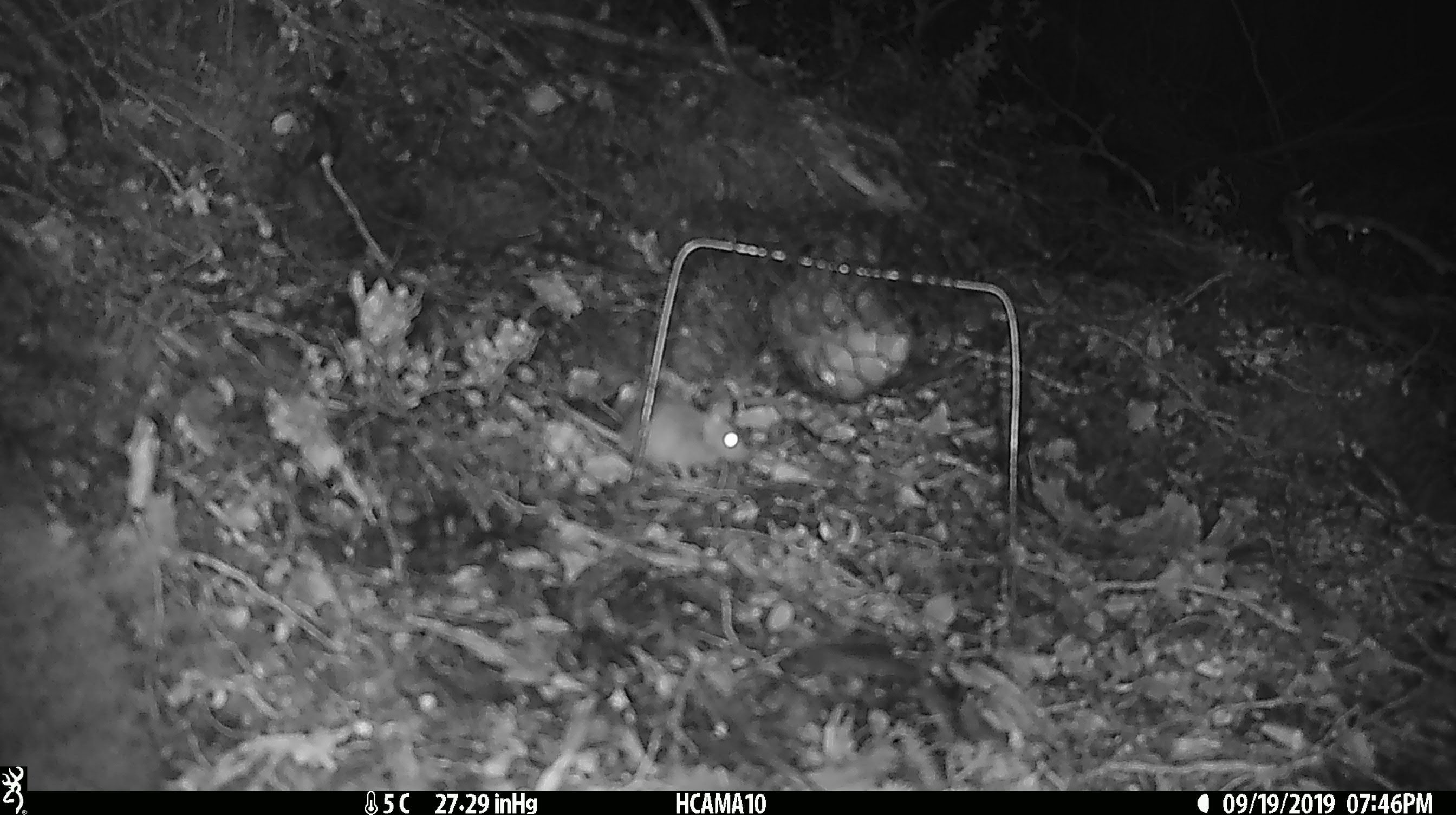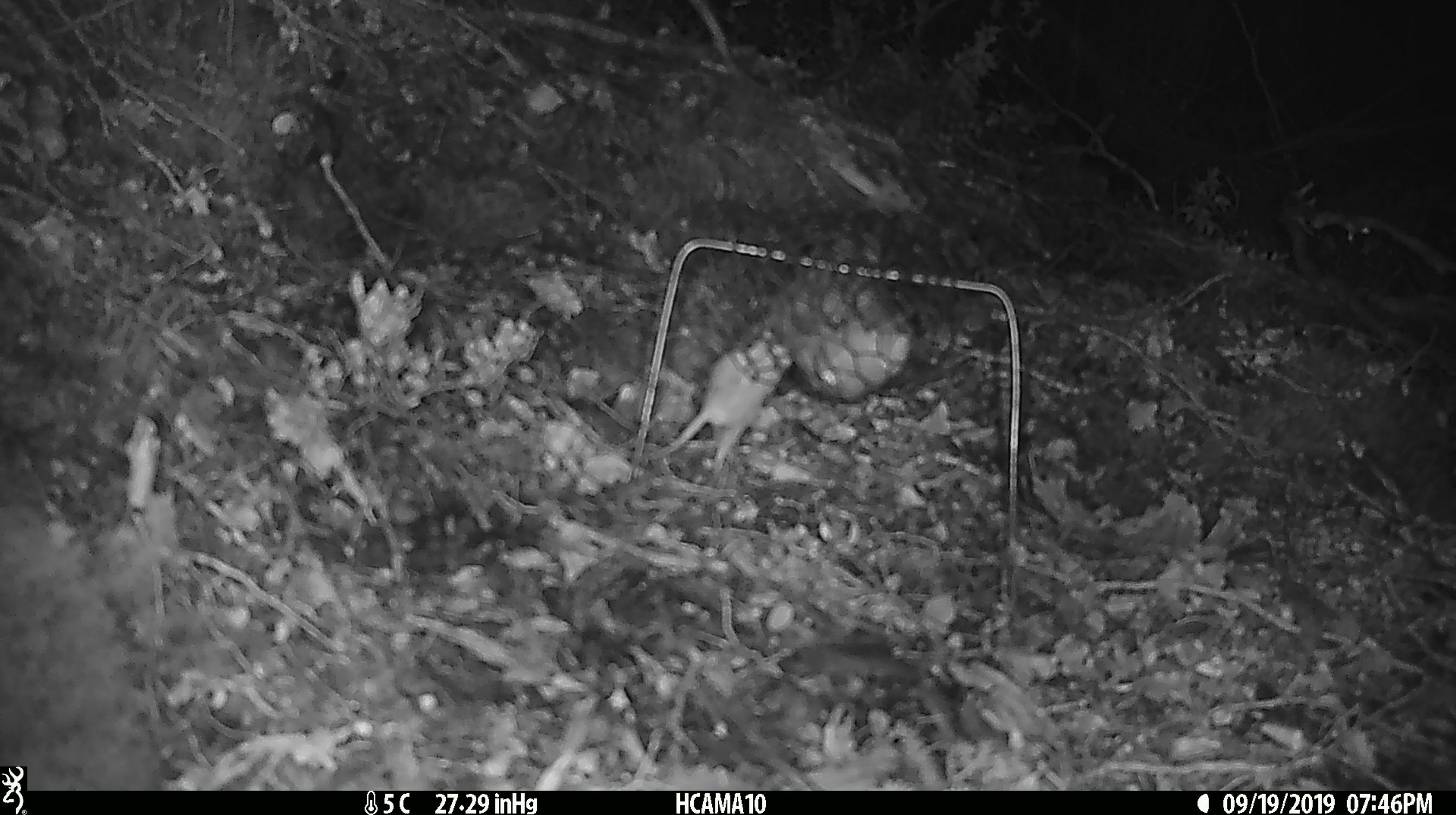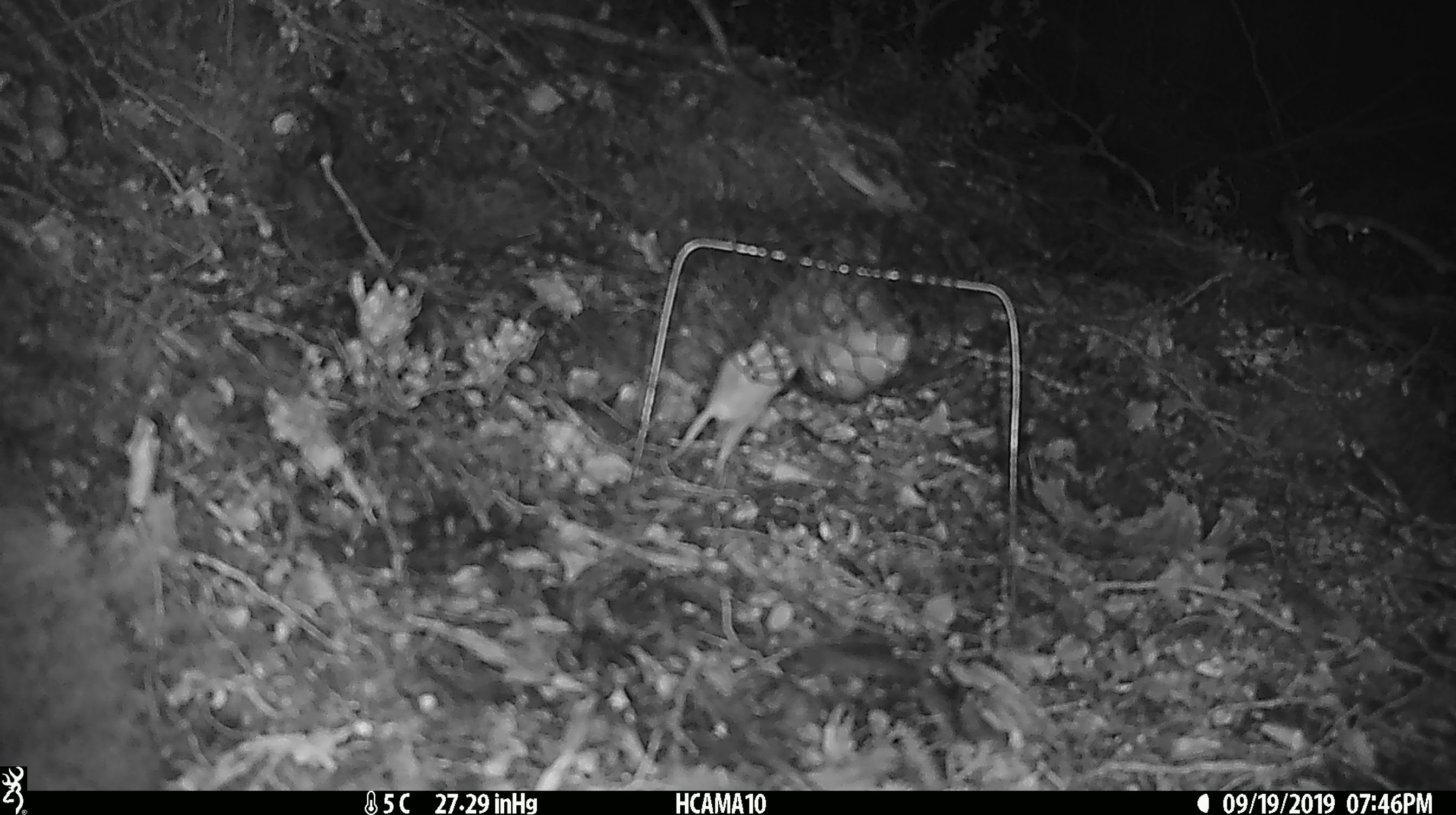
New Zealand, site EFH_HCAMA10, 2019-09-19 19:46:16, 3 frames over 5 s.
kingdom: Animalia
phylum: Chordata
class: Mammalia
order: Rodentia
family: Muridae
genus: Mus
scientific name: Mus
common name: mouse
Mouse (Mus).